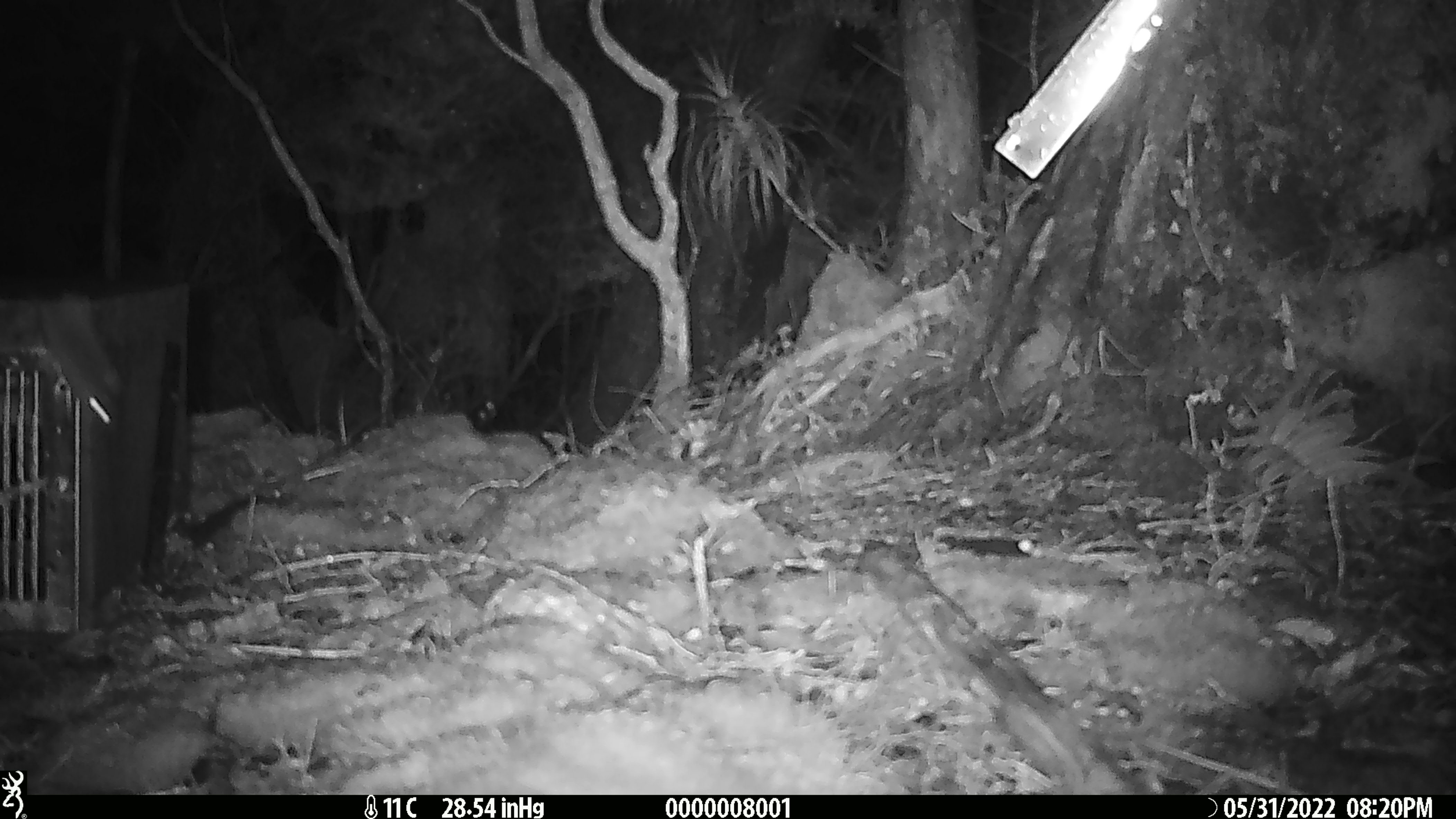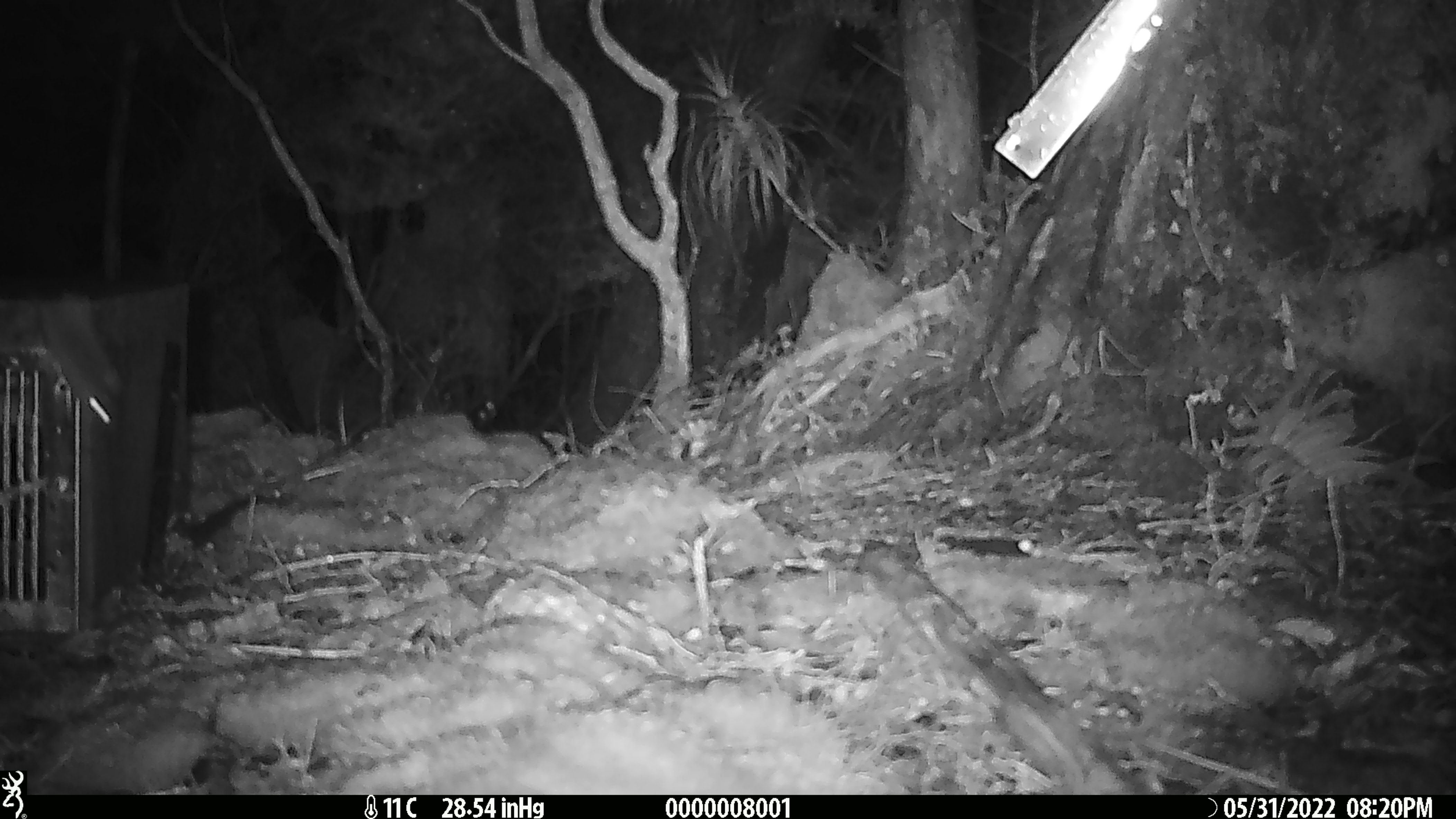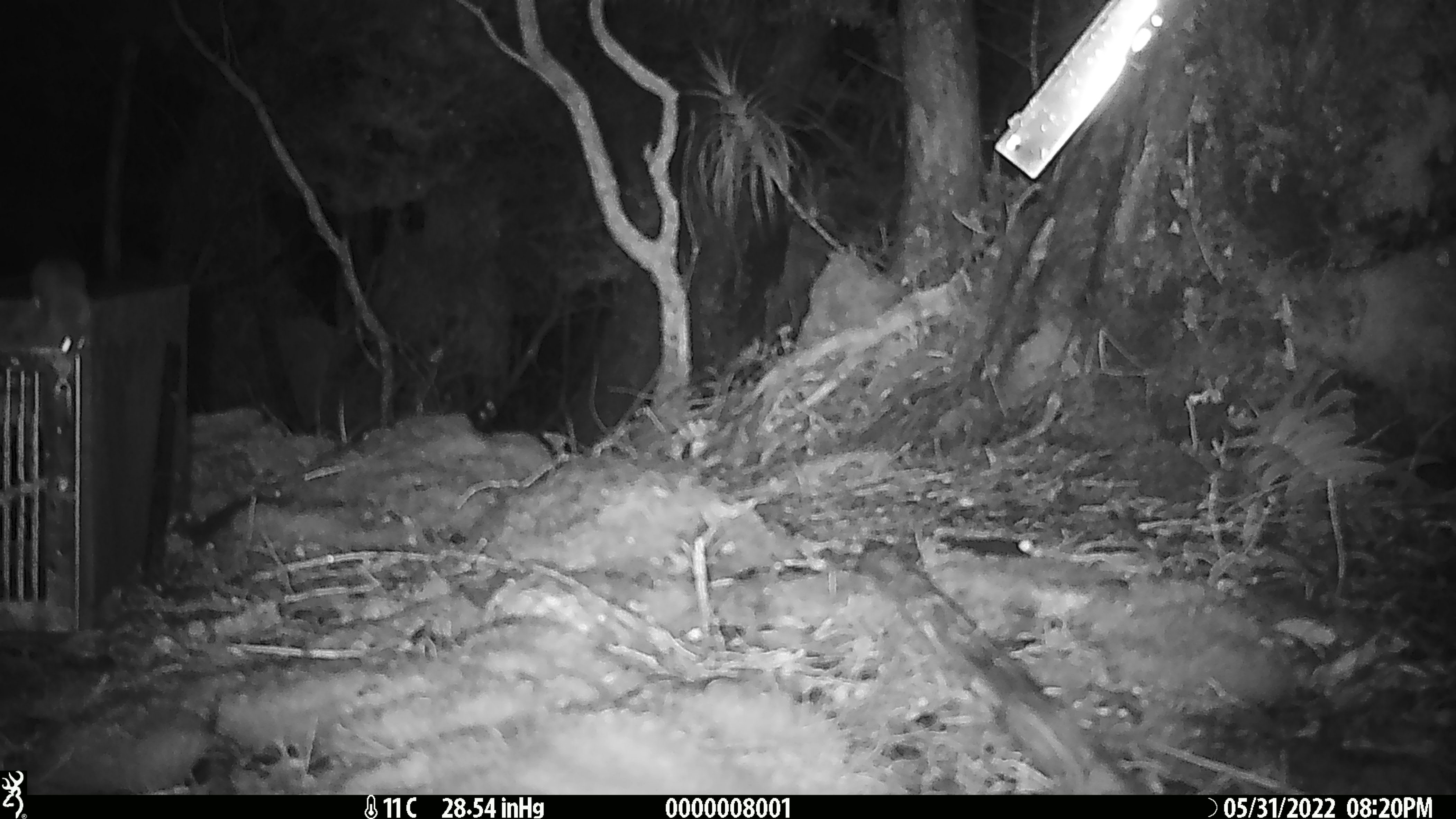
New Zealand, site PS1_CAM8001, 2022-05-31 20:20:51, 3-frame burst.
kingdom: Animalia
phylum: Chordata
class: Mammalia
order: Rodentia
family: Muridae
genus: Mus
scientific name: Mus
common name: mouse